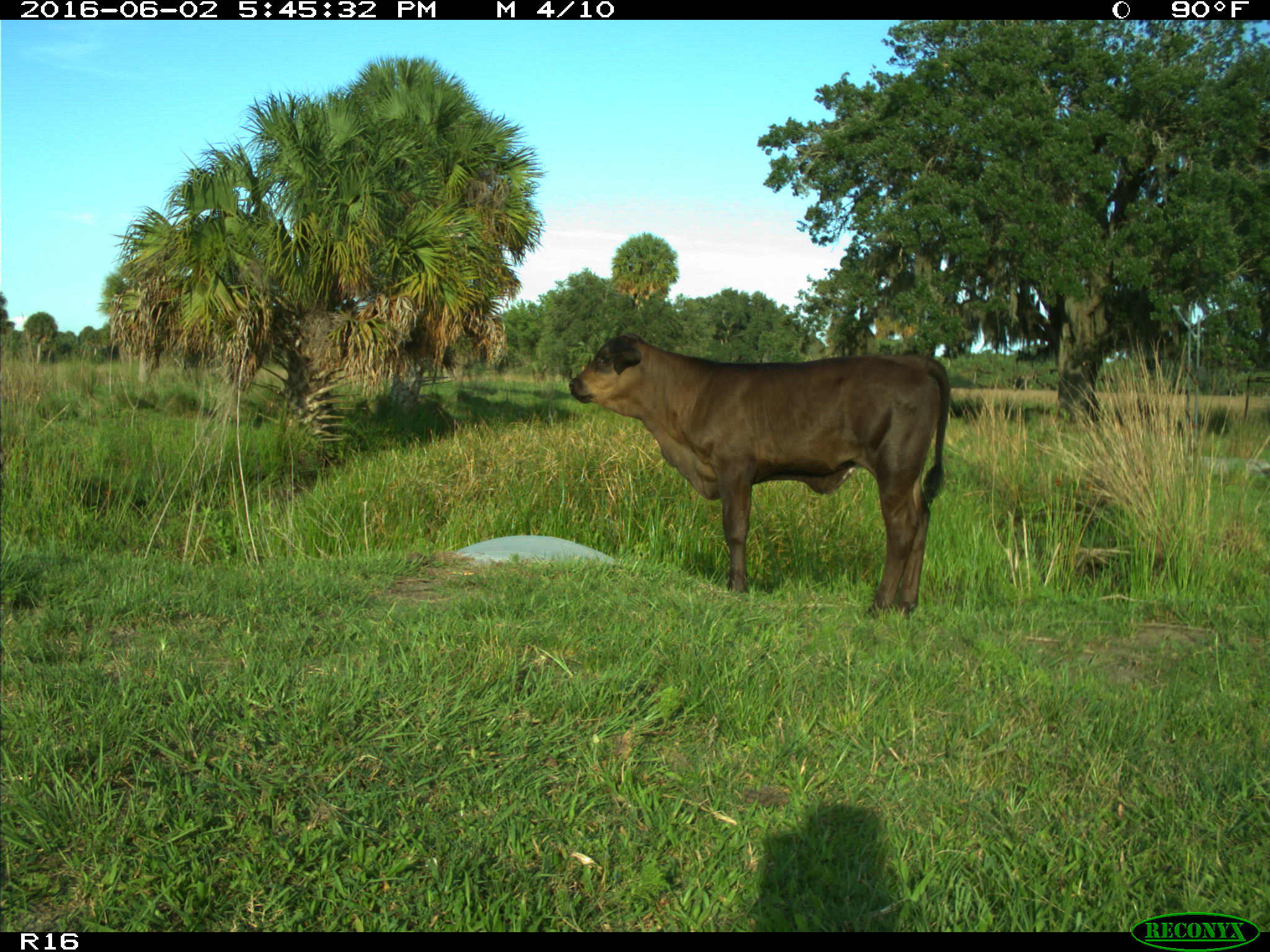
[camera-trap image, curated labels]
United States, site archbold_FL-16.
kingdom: Animalia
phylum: Chordata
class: Mammalia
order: Artiodactyla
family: Bovidae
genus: Bos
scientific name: Bos taurus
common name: domestic cow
Bos taurus (domestic cow).